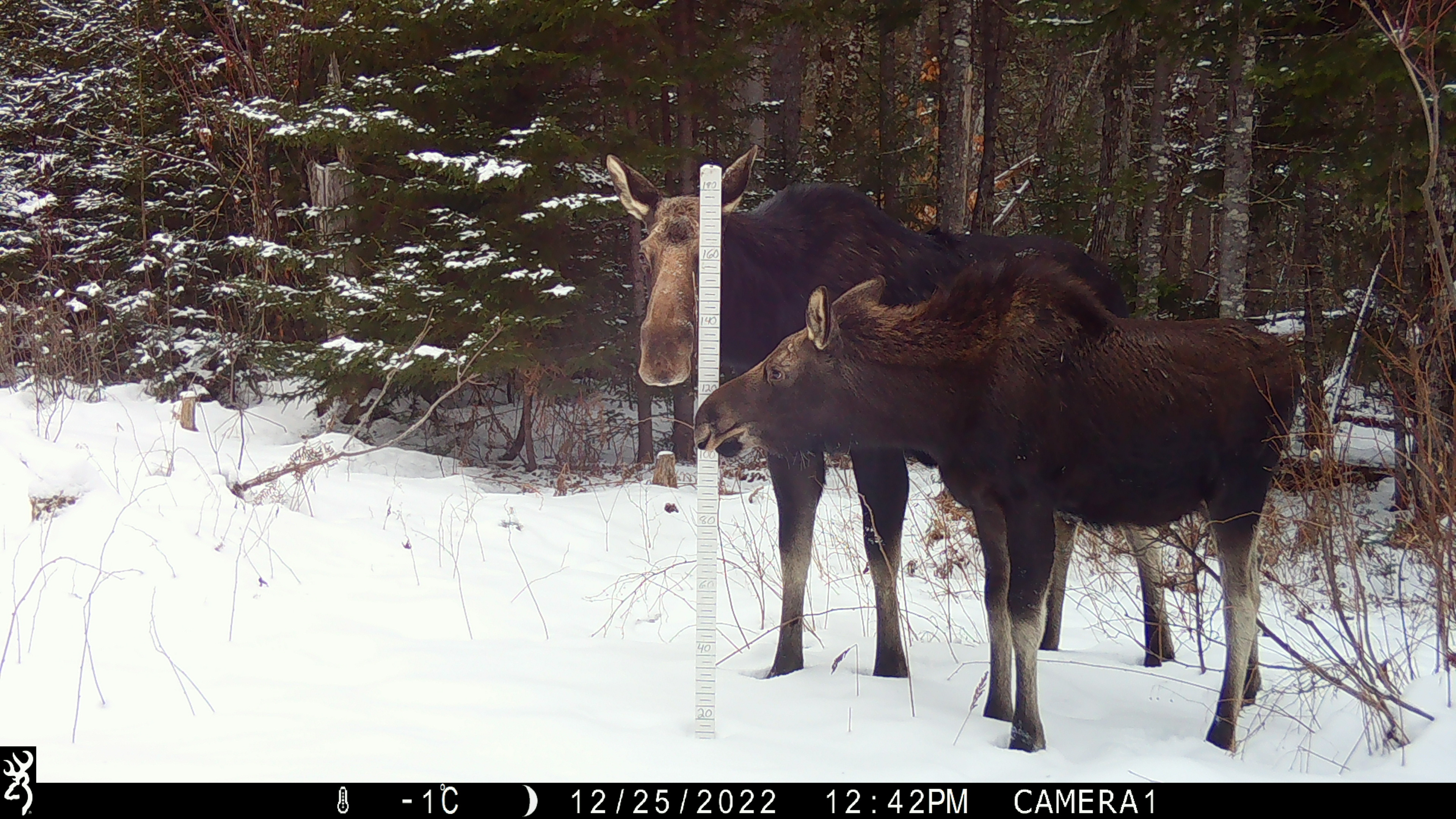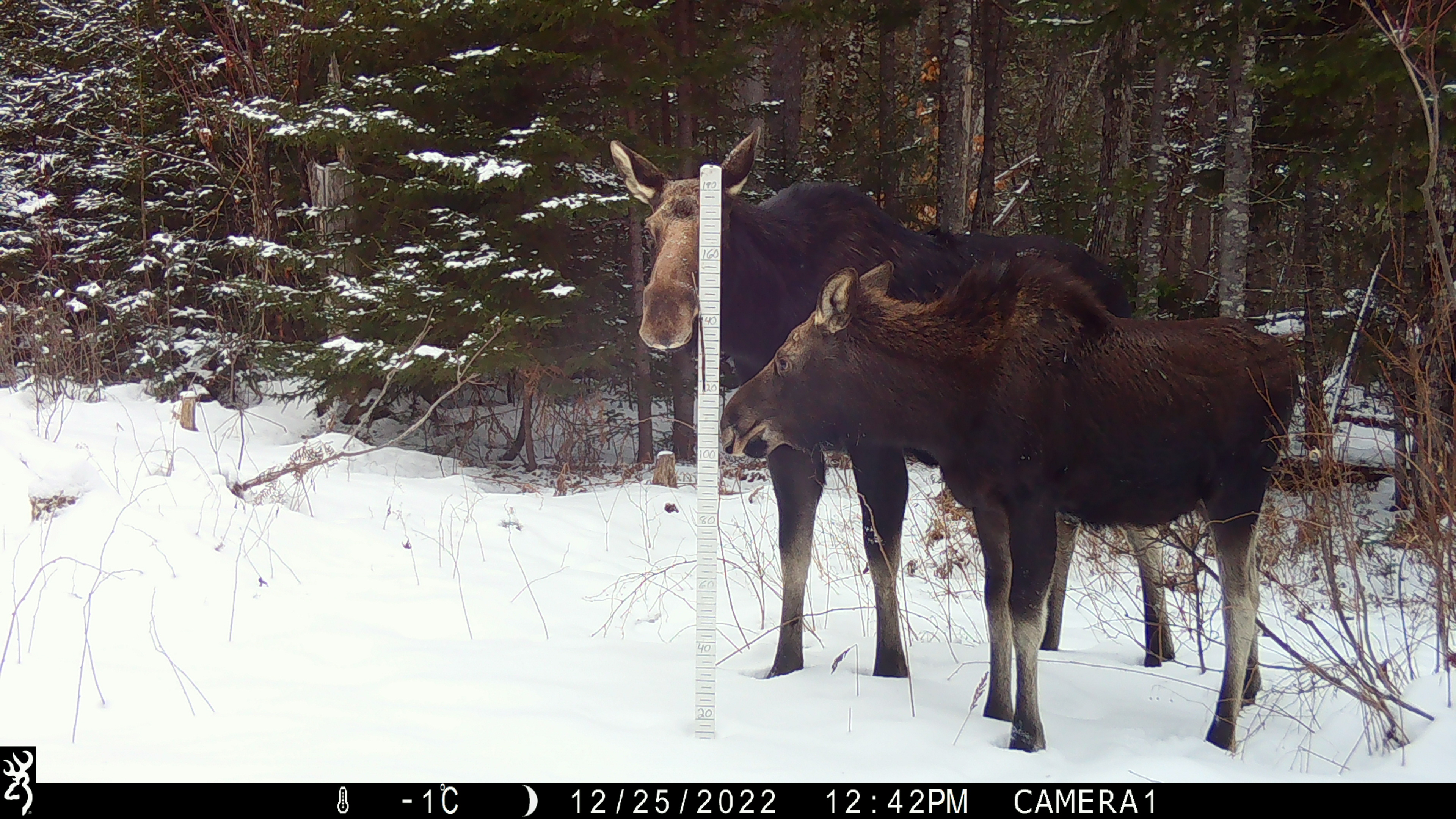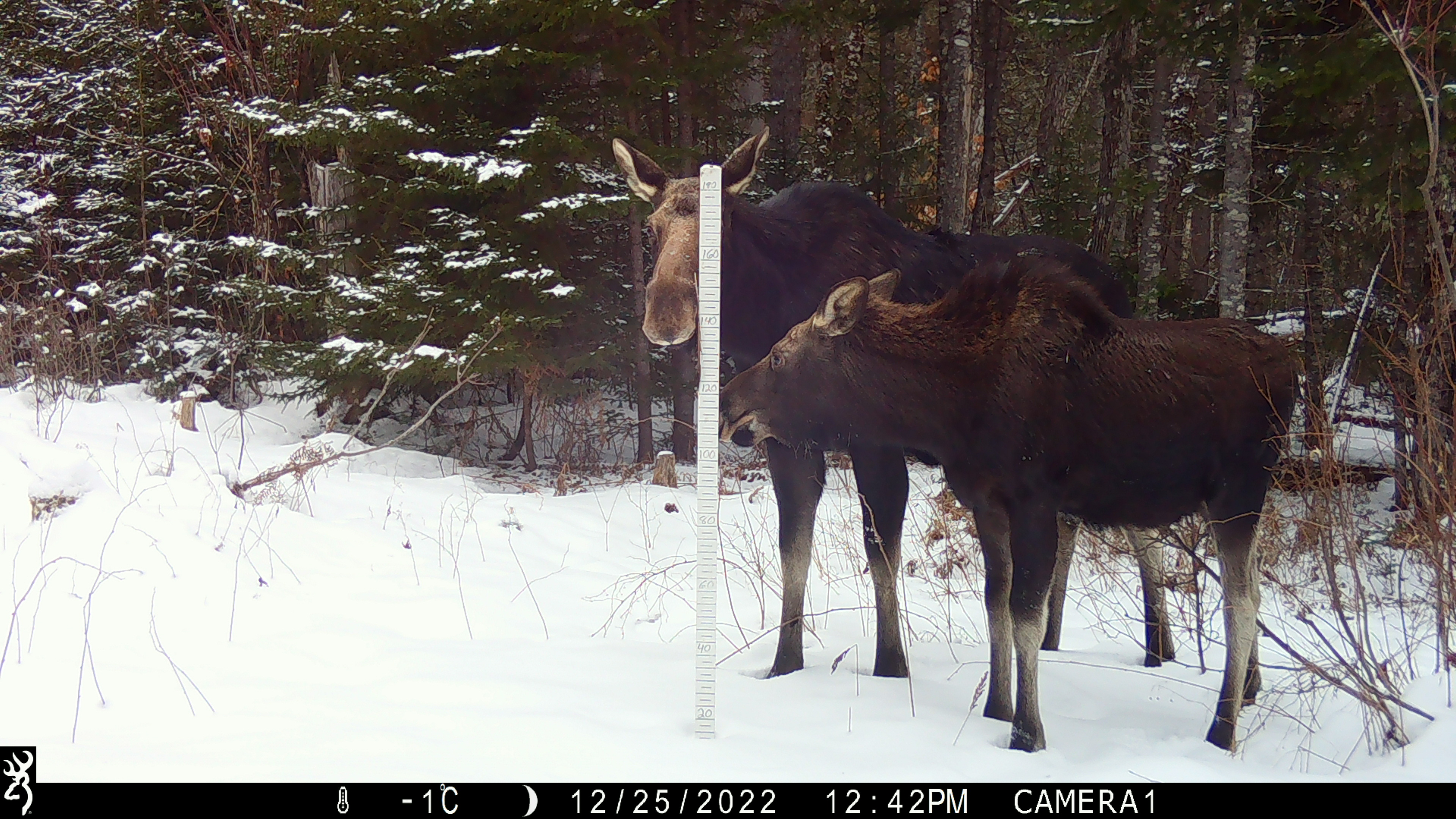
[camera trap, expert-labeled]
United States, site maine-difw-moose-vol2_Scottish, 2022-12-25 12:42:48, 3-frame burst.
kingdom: Animalia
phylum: Chordata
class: Mammalia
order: Artiodactyla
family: Cervidae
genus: Alces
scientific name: Alces alces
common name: moose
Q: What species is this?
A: Moose (Alces alces).